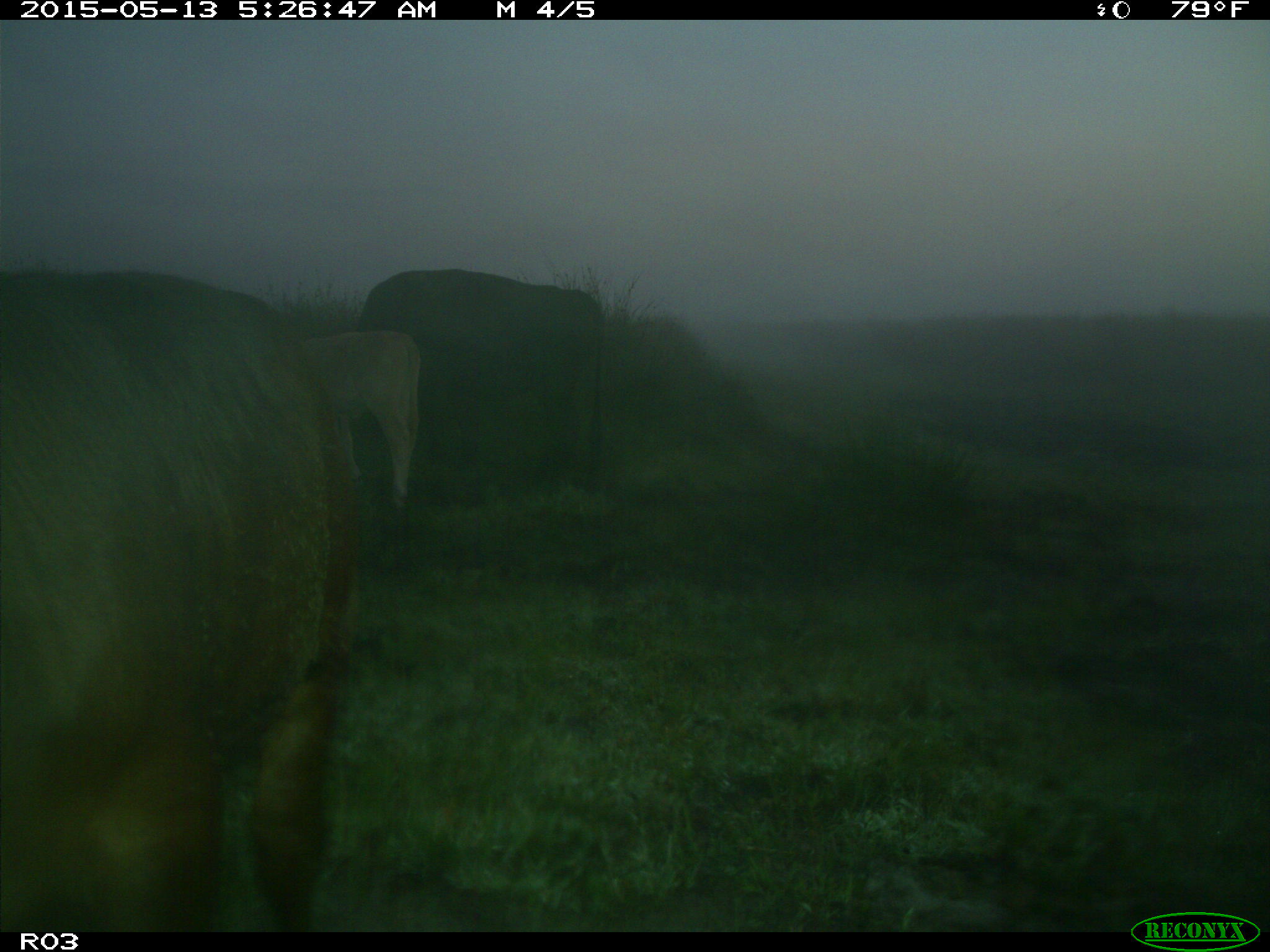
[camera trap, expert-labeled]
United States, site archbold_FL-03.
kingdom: Animalia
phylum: Chordata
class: Mammalia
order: Artiodactyla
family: Bovidae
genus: Bos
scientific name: Bos taurus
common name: domestic cow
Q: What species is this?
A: Bos taurus (domestic cow).